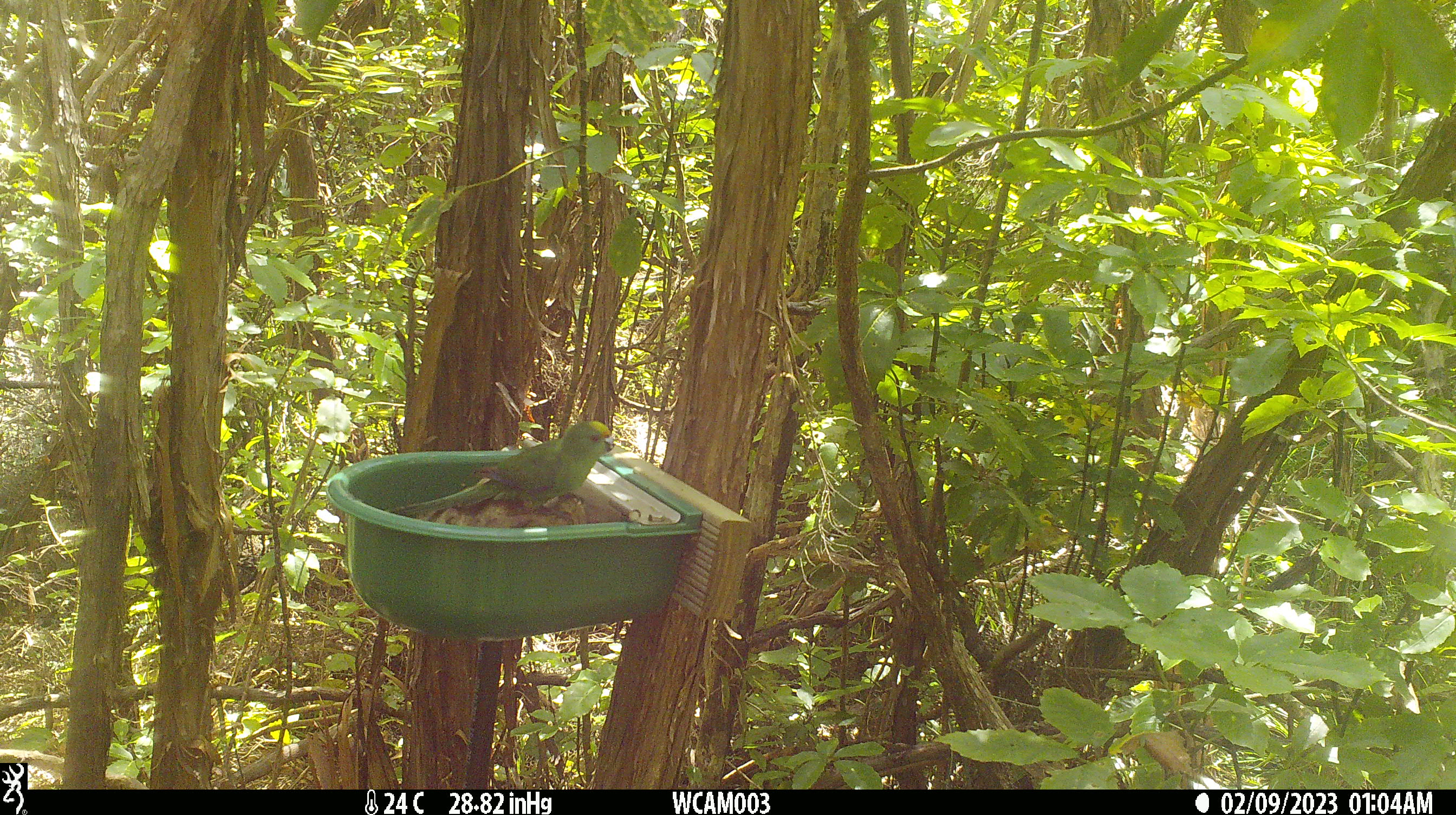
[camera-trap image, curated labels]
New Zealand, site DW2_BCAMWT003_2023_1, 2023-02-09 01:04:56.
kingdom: Animalia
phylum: Chordata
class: Aves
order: Psittaciformes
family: Psittaculidae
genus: Cyanoramphus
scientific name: Cyanoramphus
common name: parakeet